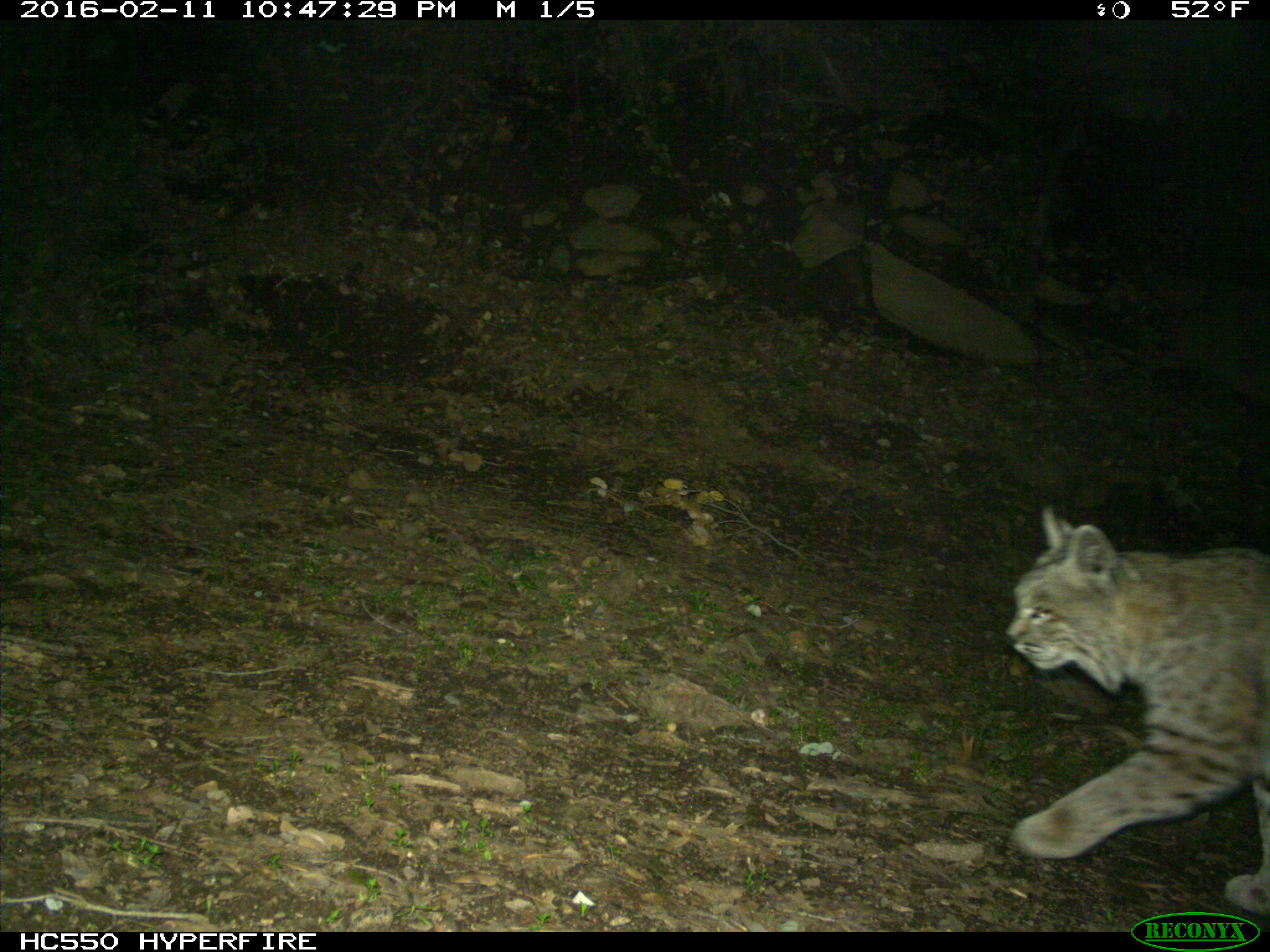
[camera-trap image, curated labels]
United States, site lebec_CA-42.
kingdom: Animalia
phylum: Chordata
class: Mammalia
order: Carnivora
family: Felidae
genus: Lynx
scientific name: Lynx rufus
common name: bobcat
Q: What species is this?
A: Lynx rufus (bobcat).